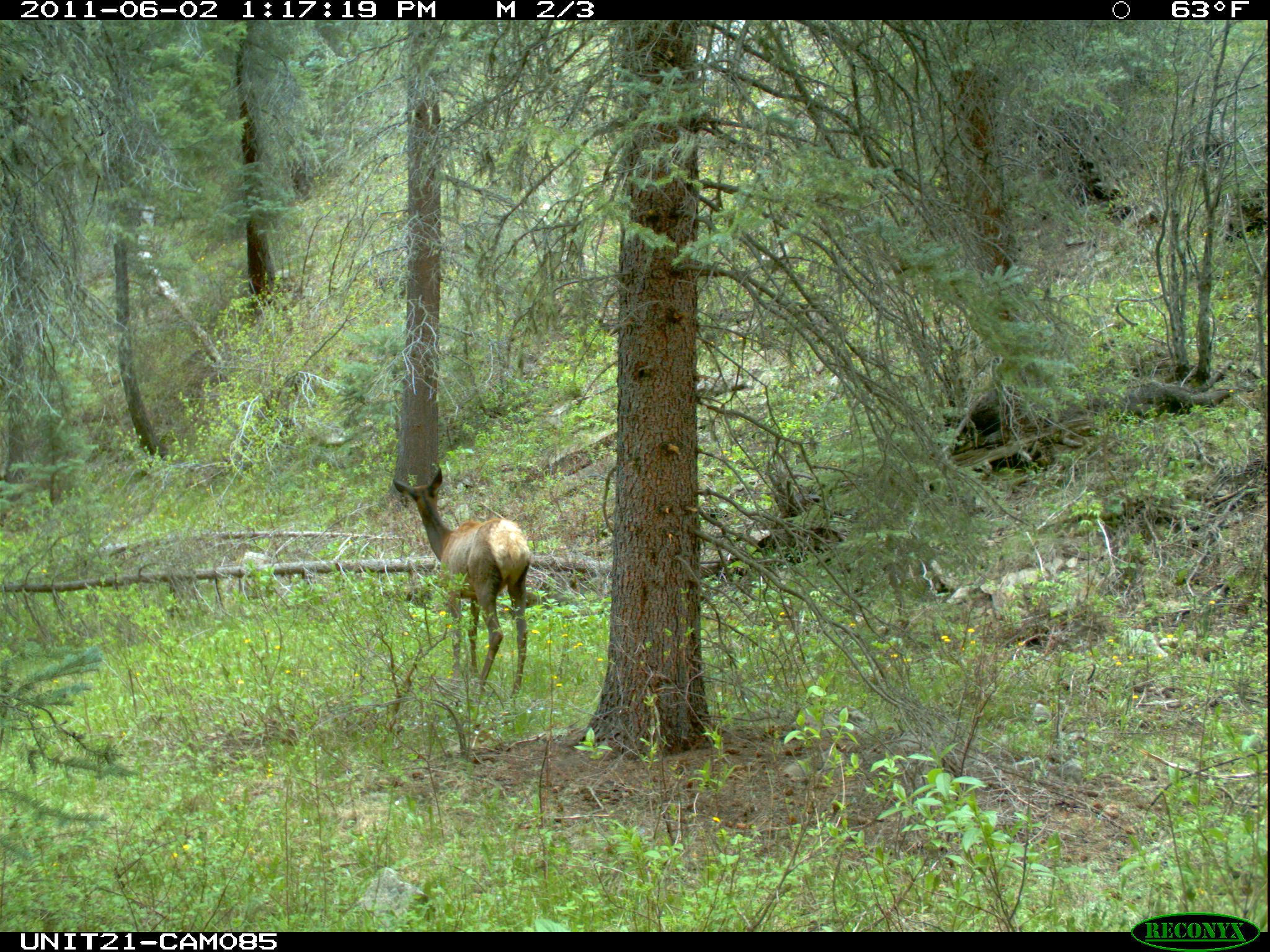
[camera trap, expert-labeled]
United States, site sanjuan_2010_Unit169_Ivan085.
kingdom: Animalia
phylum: Chordata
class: Mammalia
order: Artiodactyla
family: Cervidae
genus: Cervus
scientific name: Cervus elaphus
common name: red deer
Cervus elaphus (red deer).